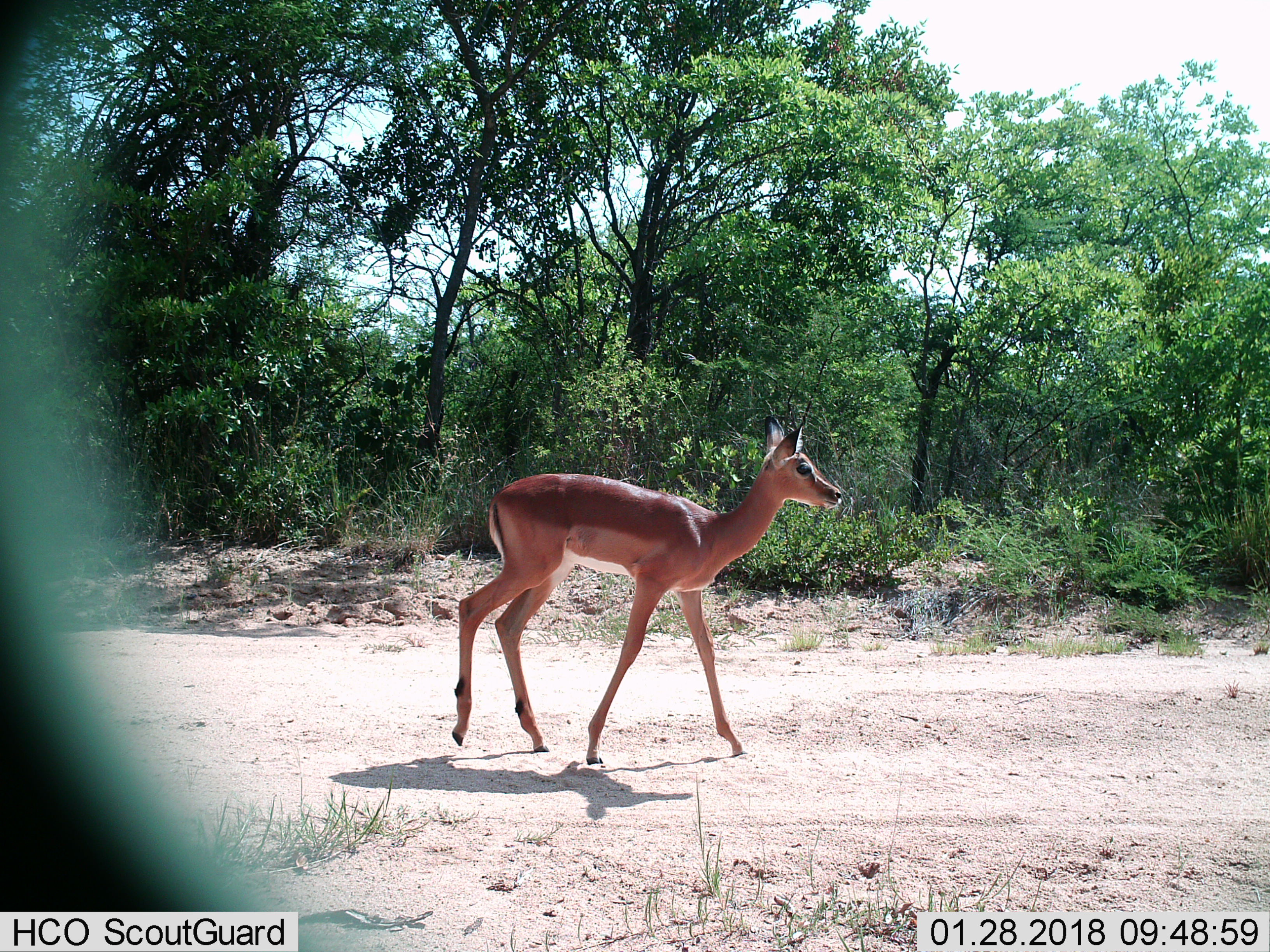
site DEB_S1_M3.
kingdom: Animalia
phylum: Chordata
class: Mammalia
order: Artiodactyla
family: Bovidae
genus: Aepyceros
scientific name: Aepyceros melampus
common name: impala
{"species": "impala (Aepyceros melampus)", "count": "1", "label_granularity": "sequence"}